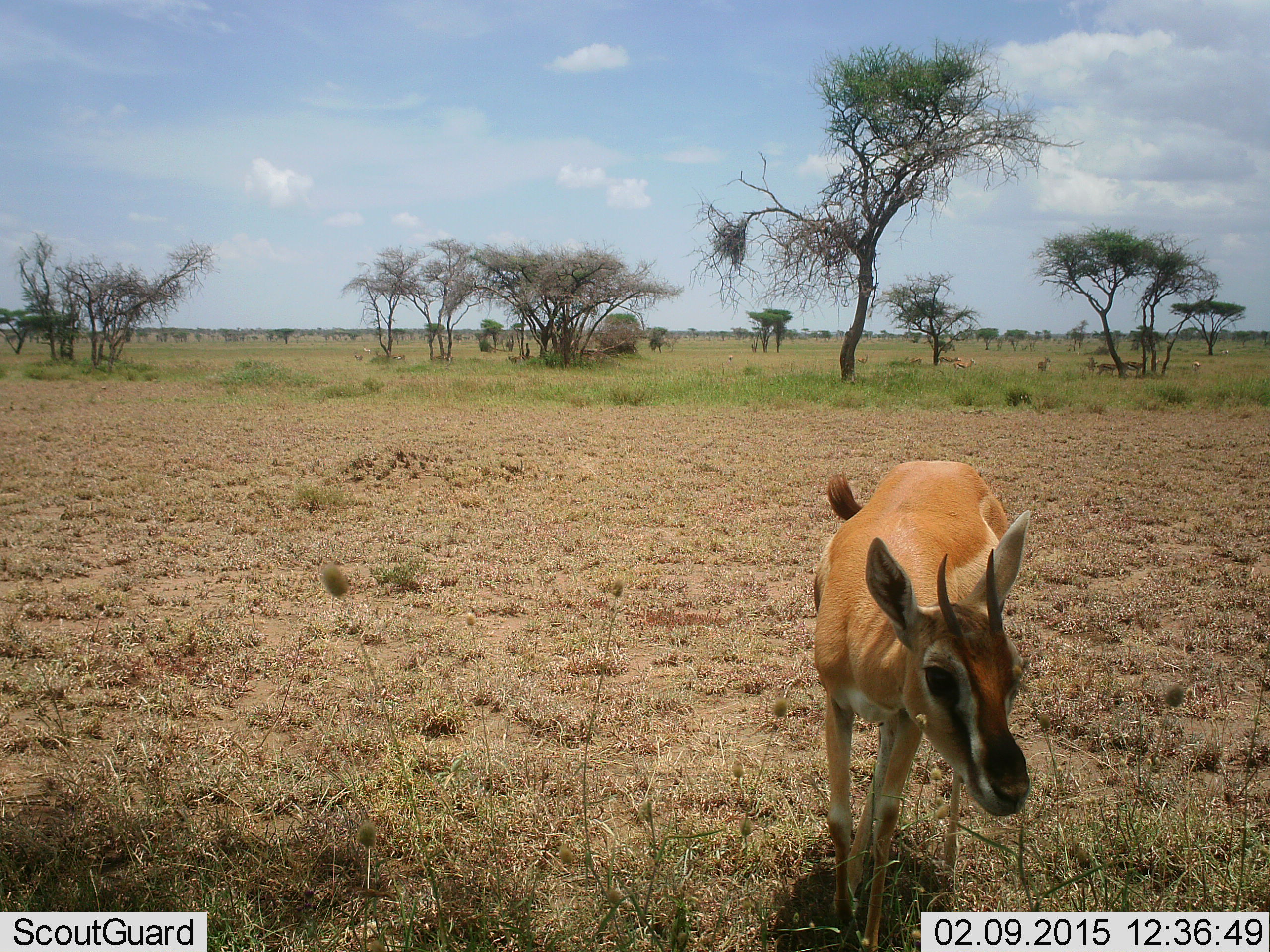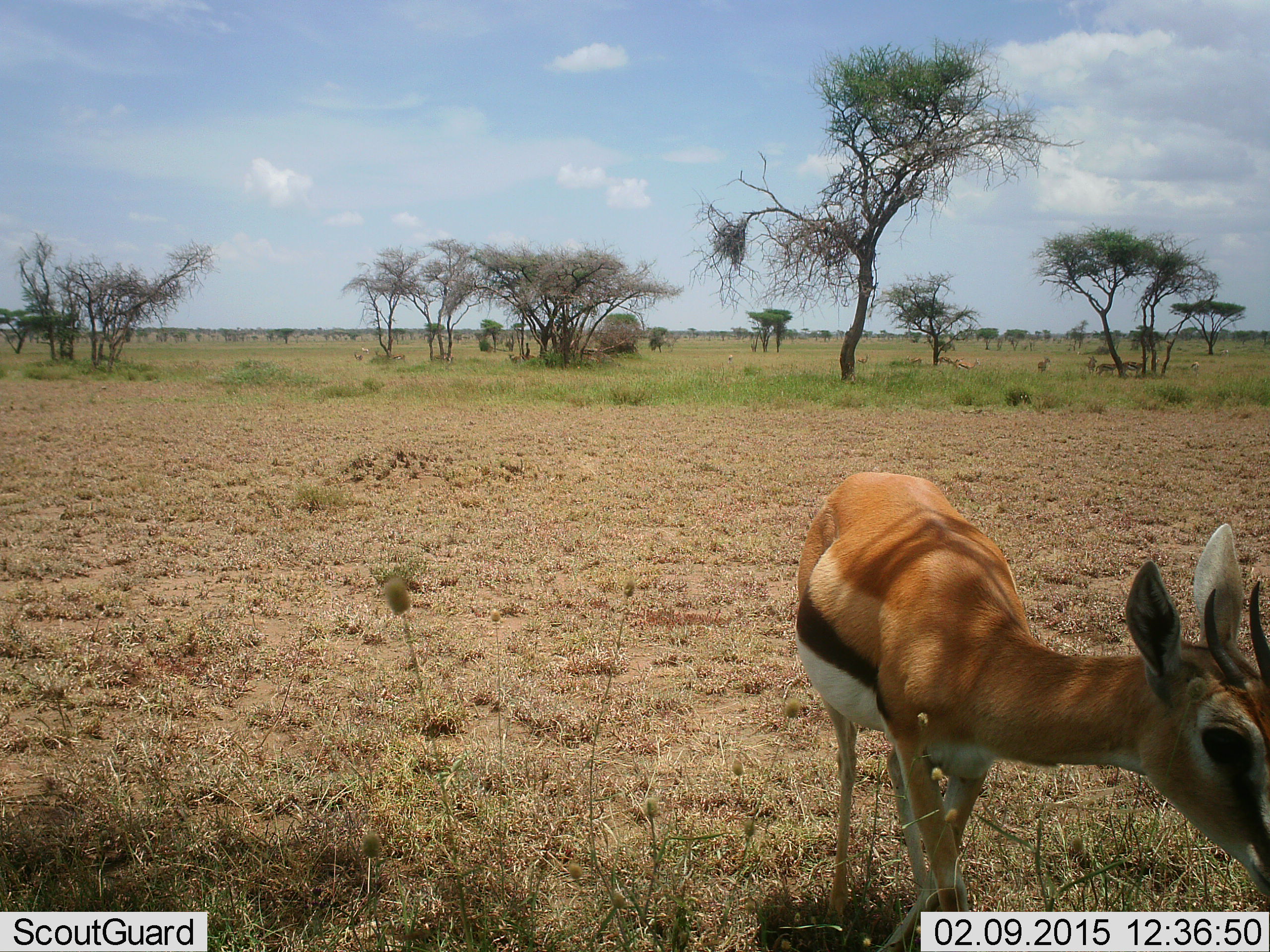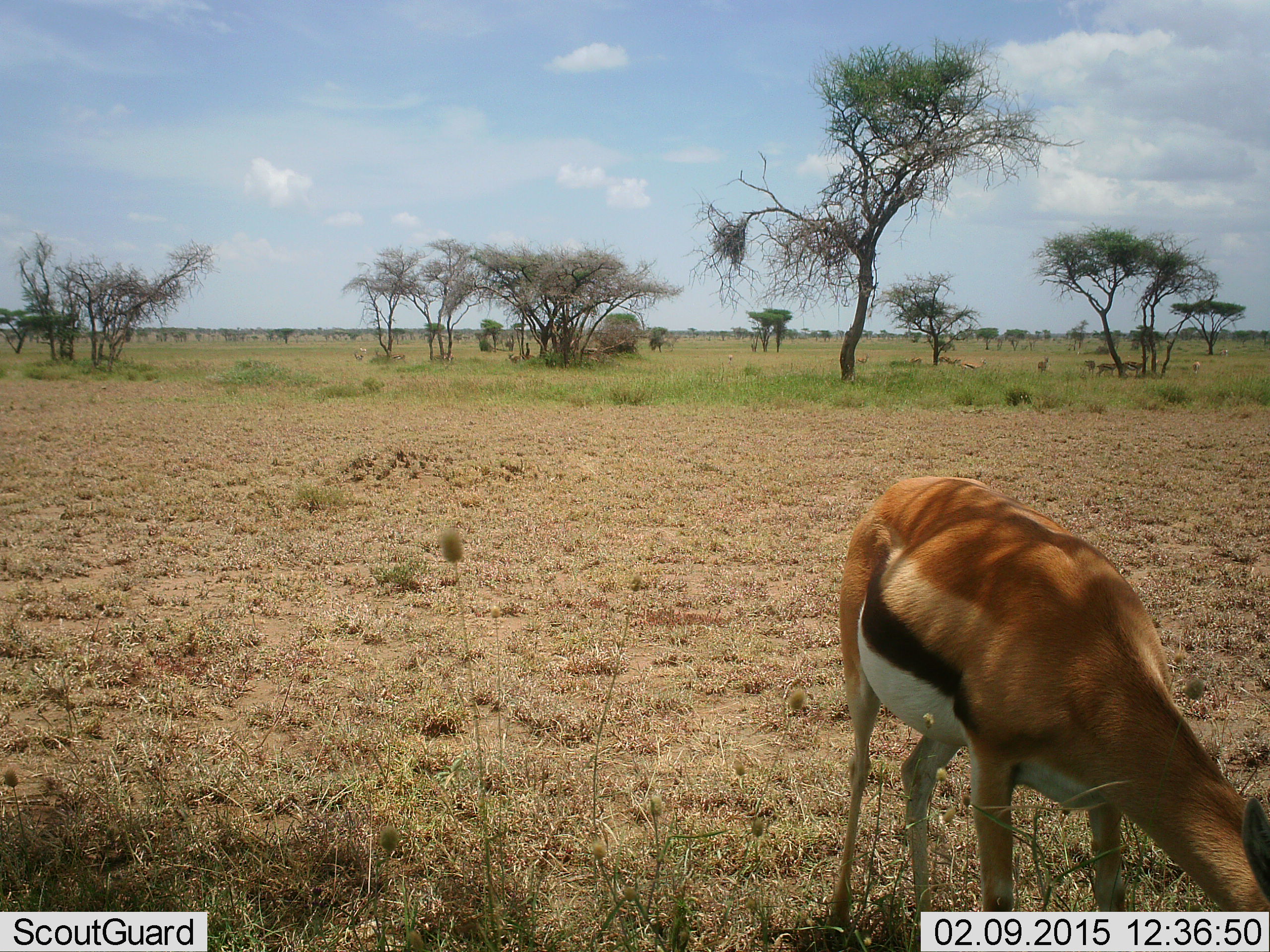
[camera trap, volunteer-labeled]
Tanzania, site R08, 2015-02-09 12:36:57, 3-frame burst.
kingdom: Animalia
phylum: Chordata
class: Mammalia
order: Artiodactyla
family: Bovidae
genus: Eudorcas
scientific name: Eudorcas thomsonii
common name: thomson's gazelle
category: gazellethomsons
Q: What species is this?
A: Gazellethomsons (thomson's gazelle) (Eudorcas thomsonii).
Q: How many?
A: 1.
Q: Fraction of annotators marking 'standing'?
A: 60%.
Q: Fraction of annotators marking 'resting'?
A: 10%.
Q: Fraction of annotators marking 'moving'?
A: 30%.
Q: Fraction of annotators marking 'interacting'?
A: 0%.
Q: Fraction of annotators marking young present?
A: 0%.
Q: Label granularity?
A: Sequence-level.